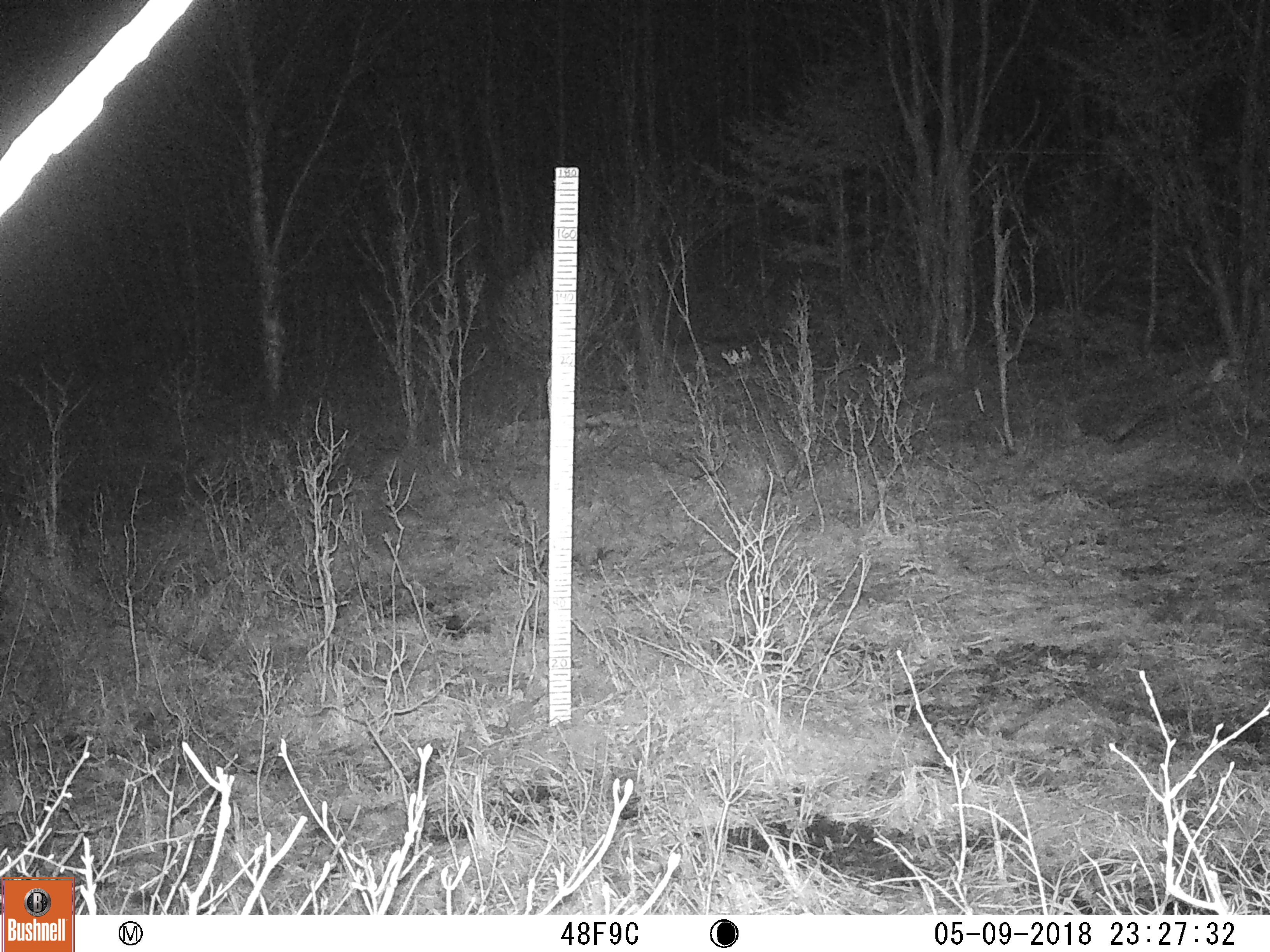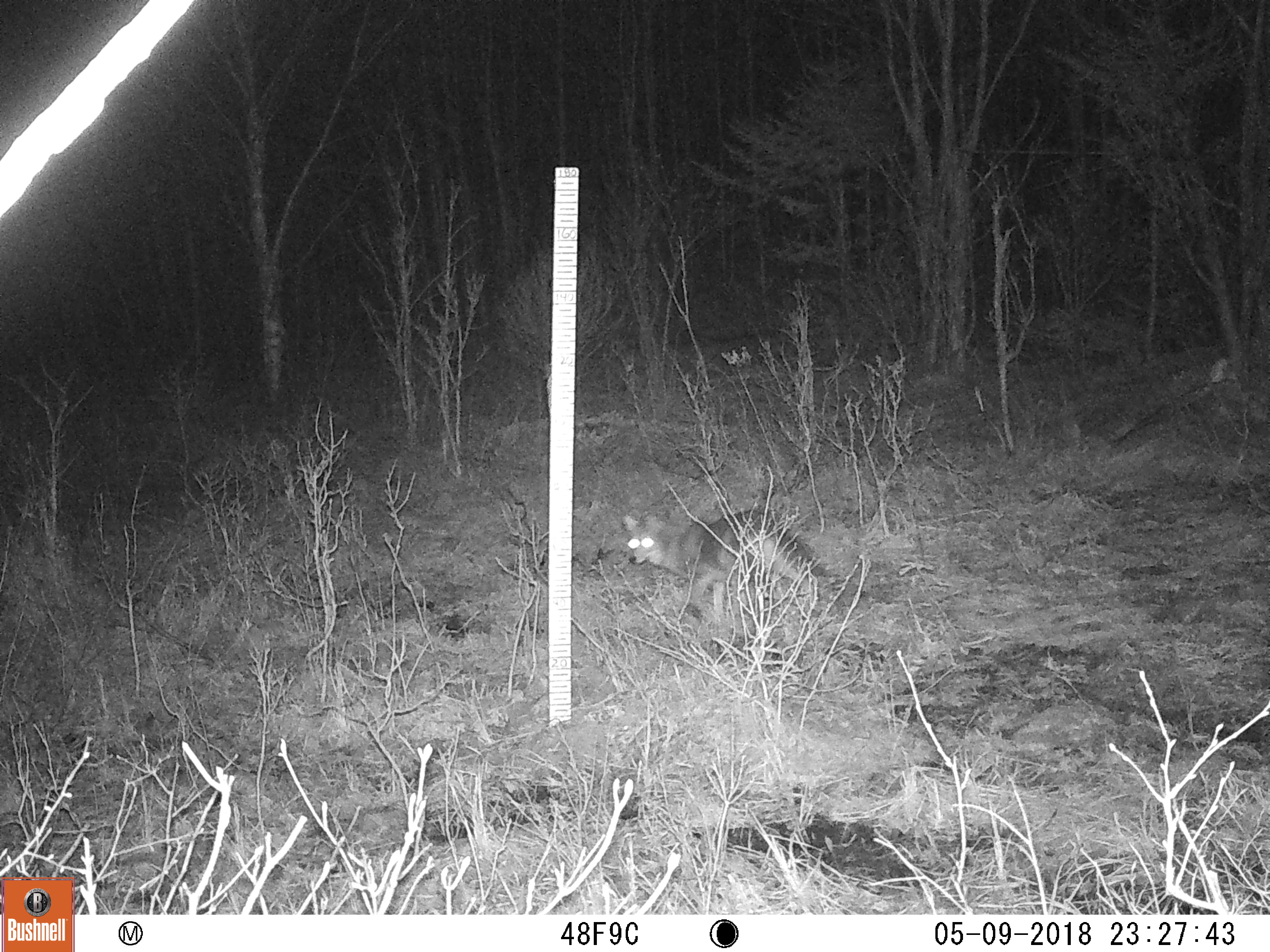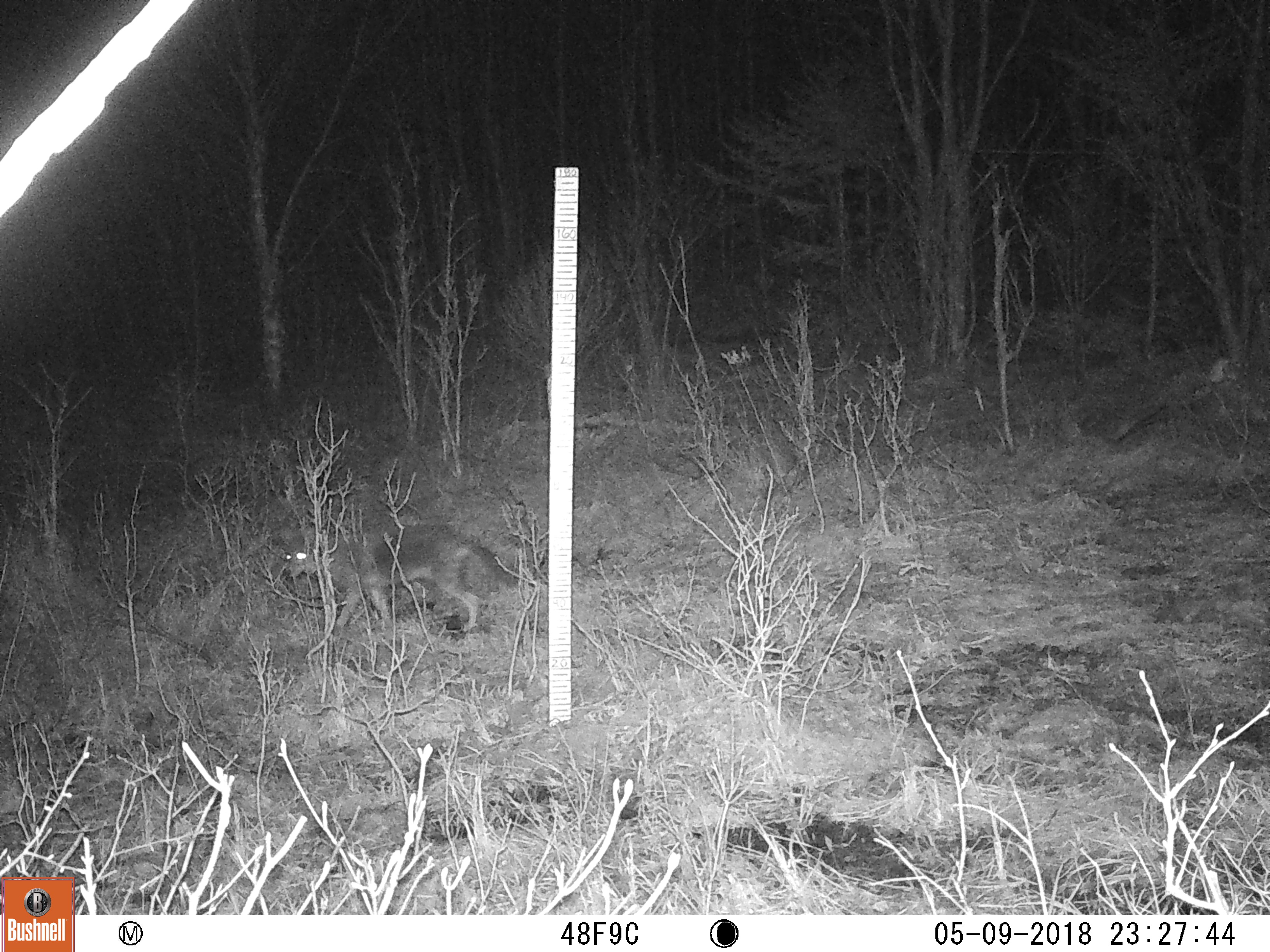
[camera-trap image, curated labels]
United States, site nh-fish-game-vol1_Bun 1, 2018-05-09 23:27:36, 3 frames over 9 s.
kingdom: Animalia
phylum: Chordata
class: Mammalia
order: Carnivora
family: Canidae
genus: Canis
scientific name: Canis latrans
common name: coyote